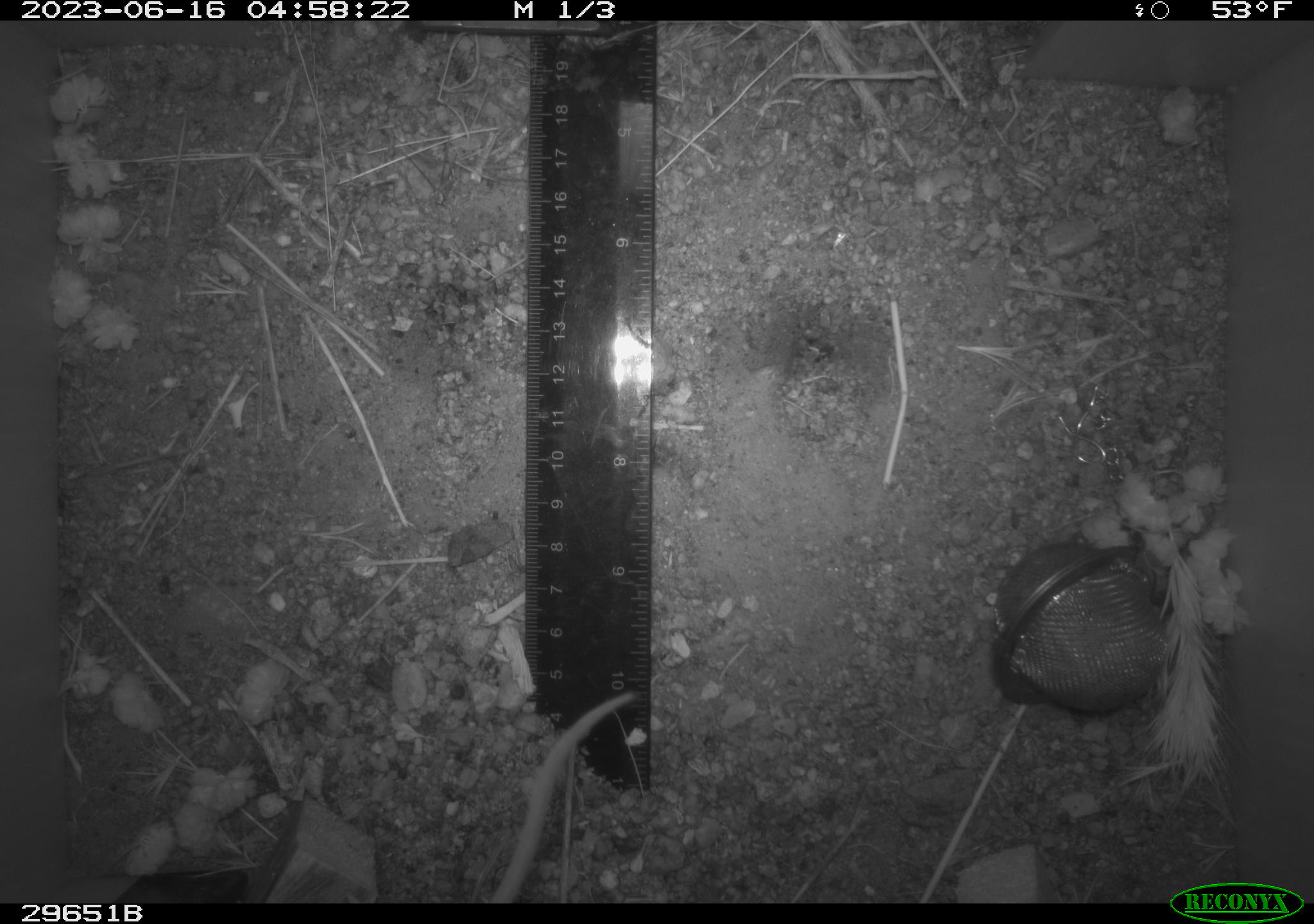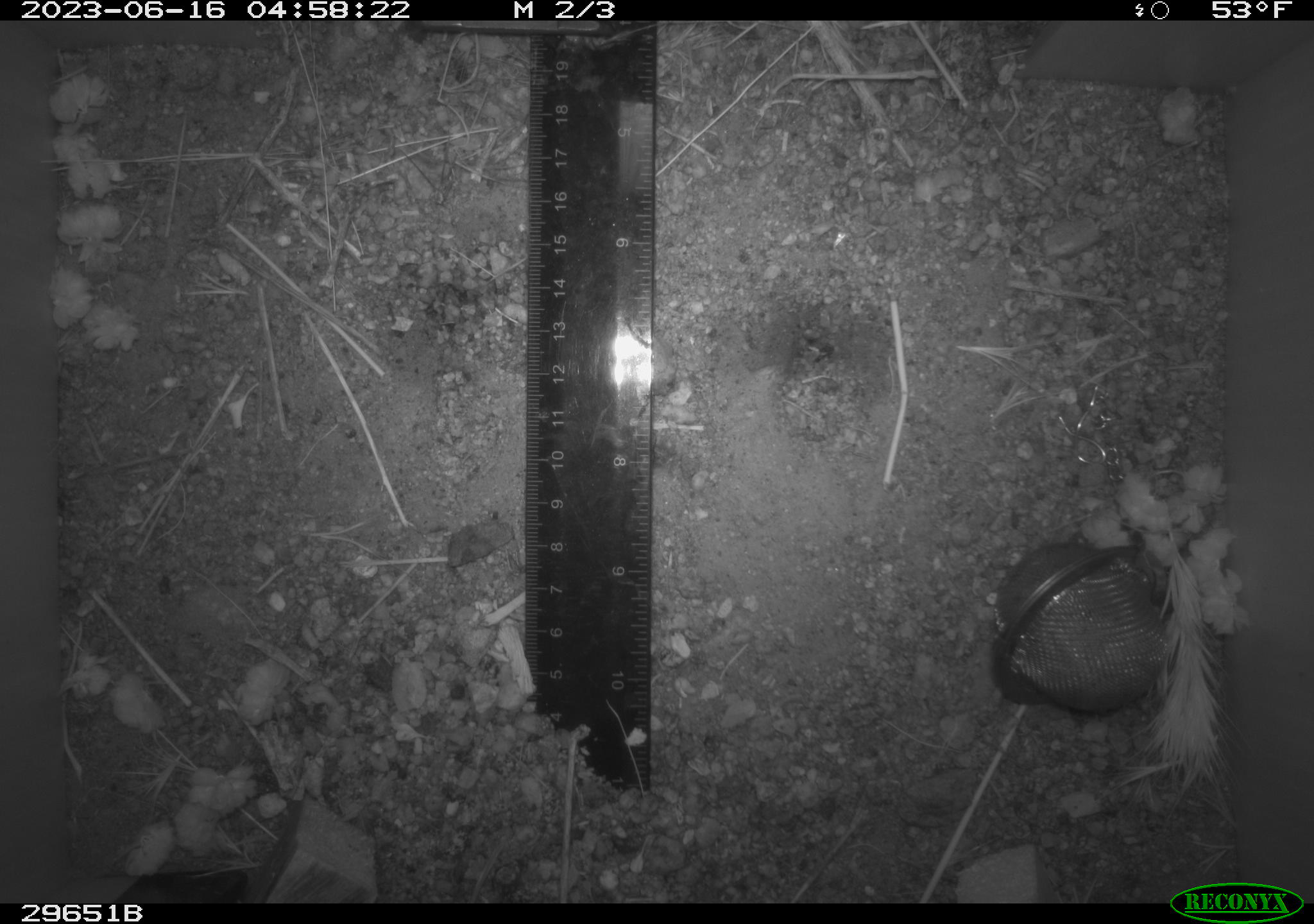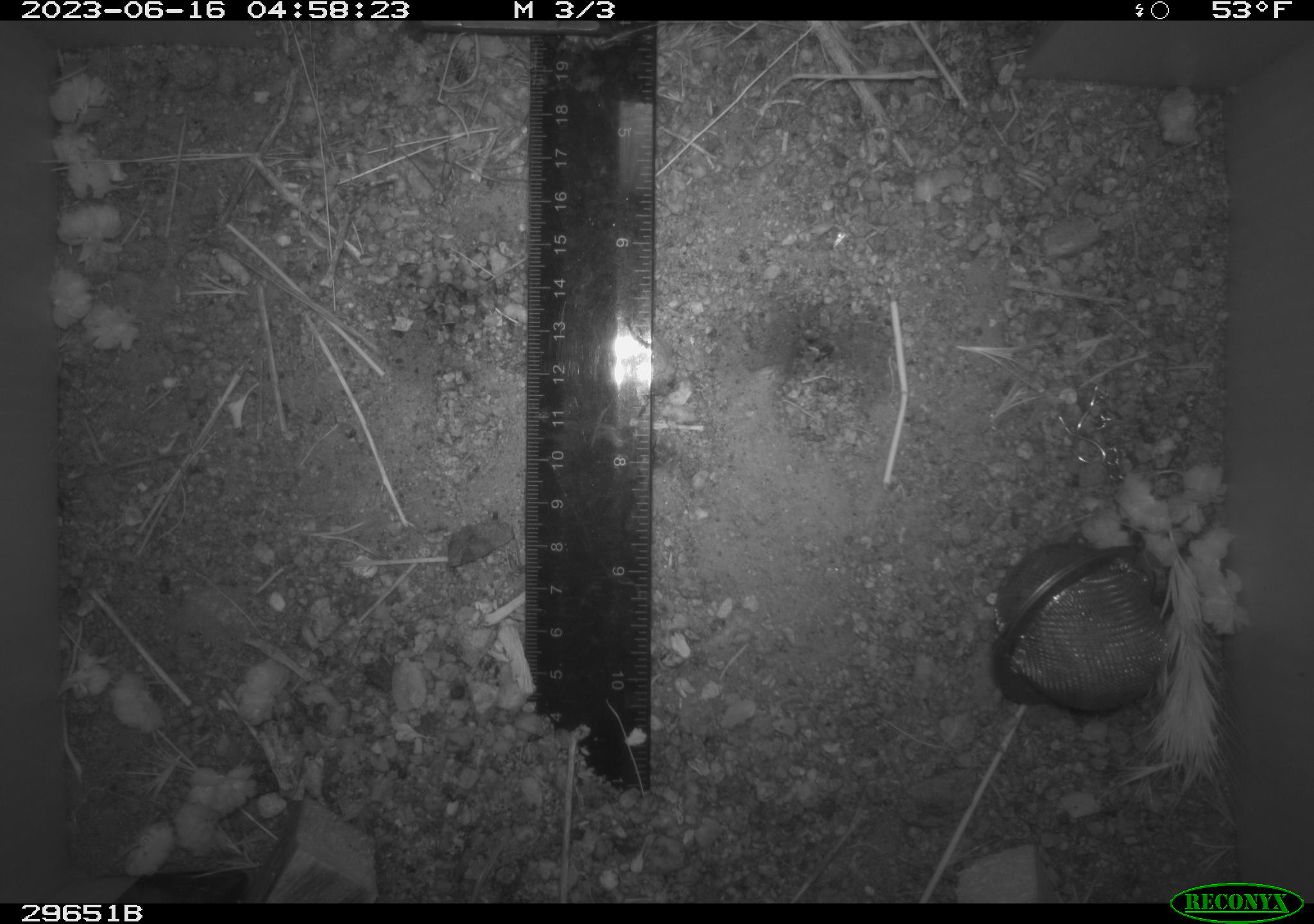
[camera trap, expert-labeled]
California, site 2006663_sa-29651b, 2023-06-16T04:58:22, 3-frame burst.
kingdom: Animalia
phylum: Chordata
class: Mammalia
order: Rodentia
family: Cricetidae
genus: Peromyscus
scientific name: Peromyscus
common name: deer mice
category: peromyscus species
Peromyscus species (deer mice) (Peromyscus).